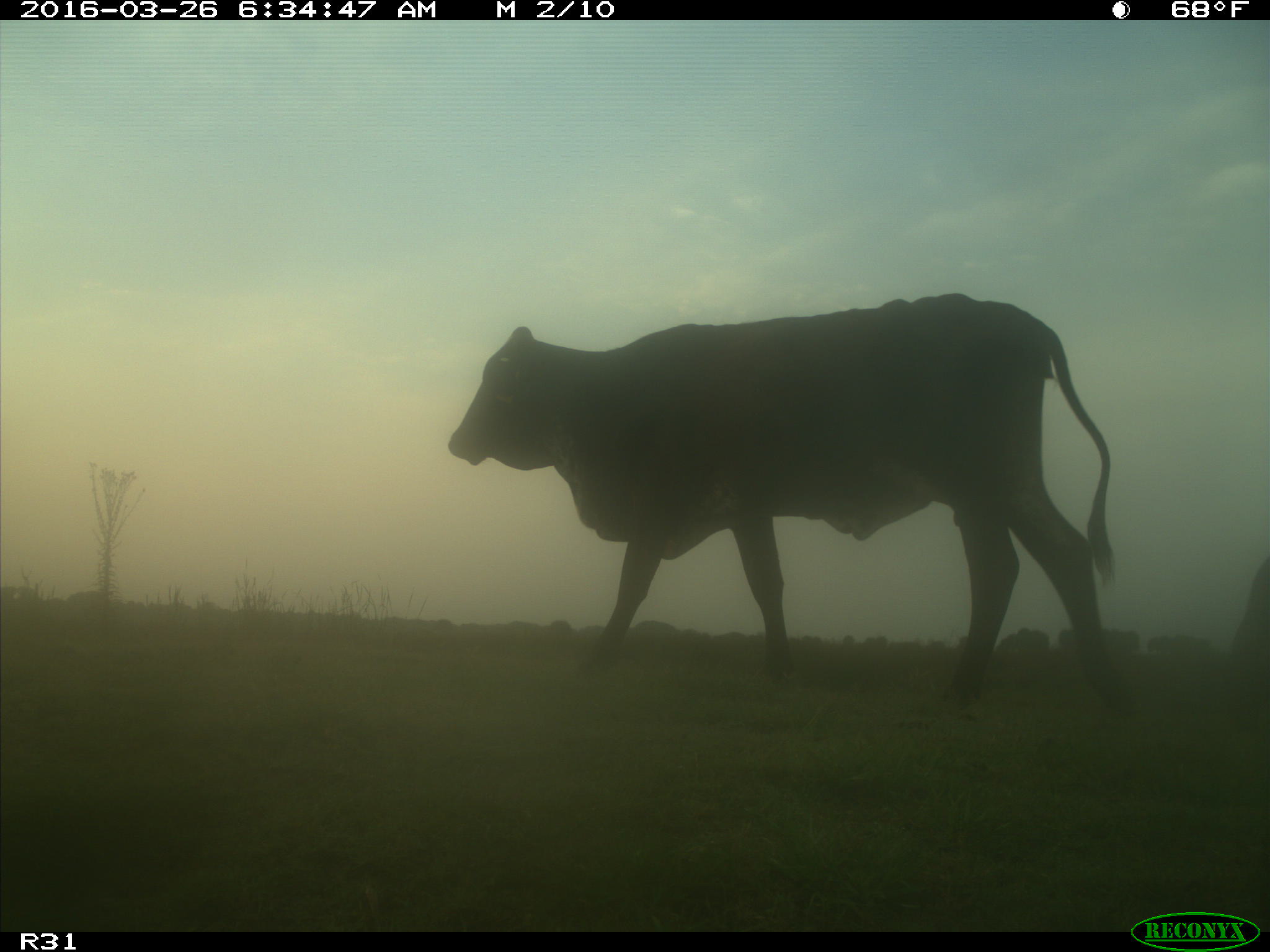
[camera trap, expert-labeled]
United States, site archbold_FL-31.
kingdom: Animalia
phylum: Chordata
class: Mammalia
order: Artiodactyla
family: Bovidae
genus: Bos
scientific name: Bos taurus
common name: domestic cow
Bos taurus (domestic cow).